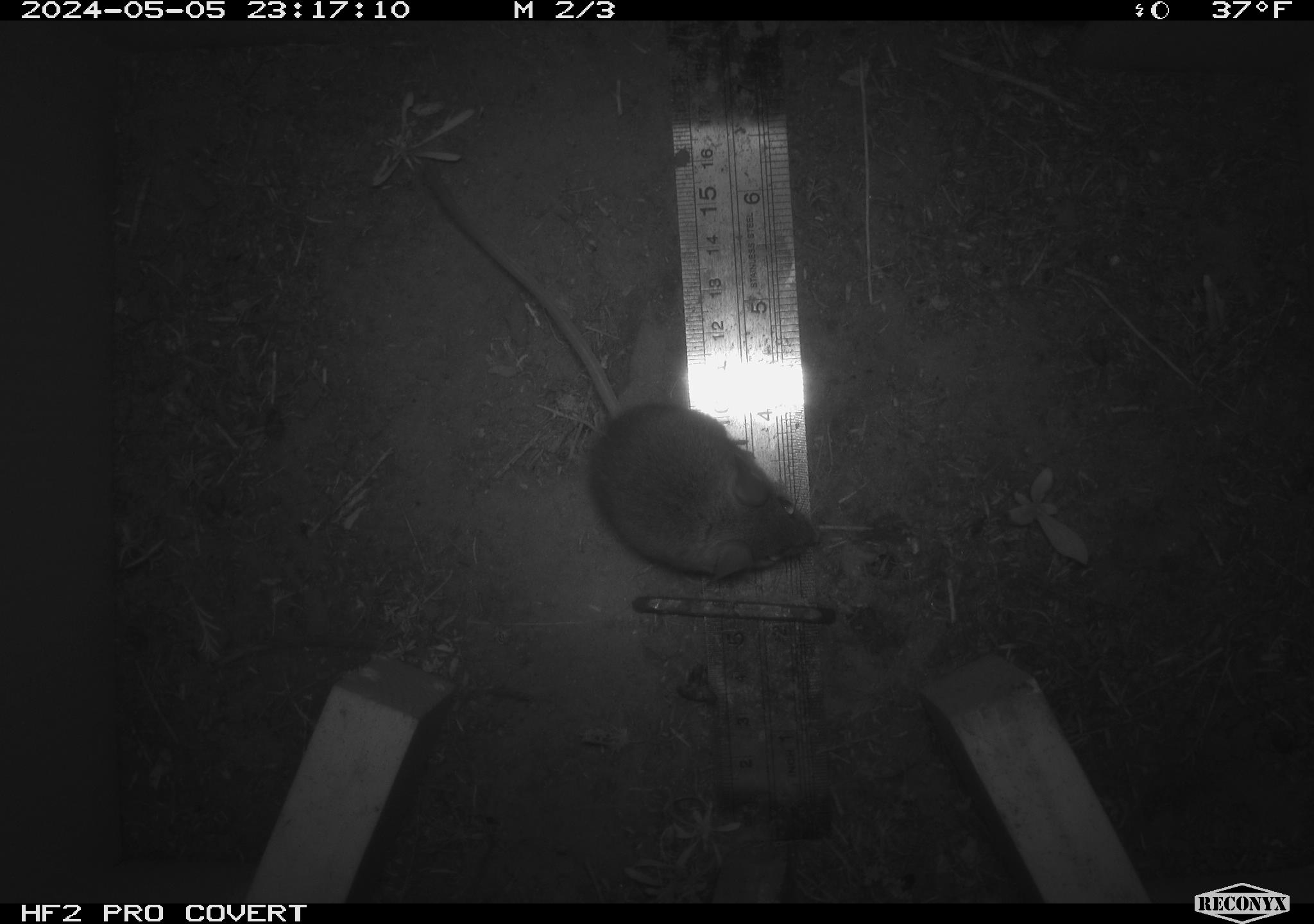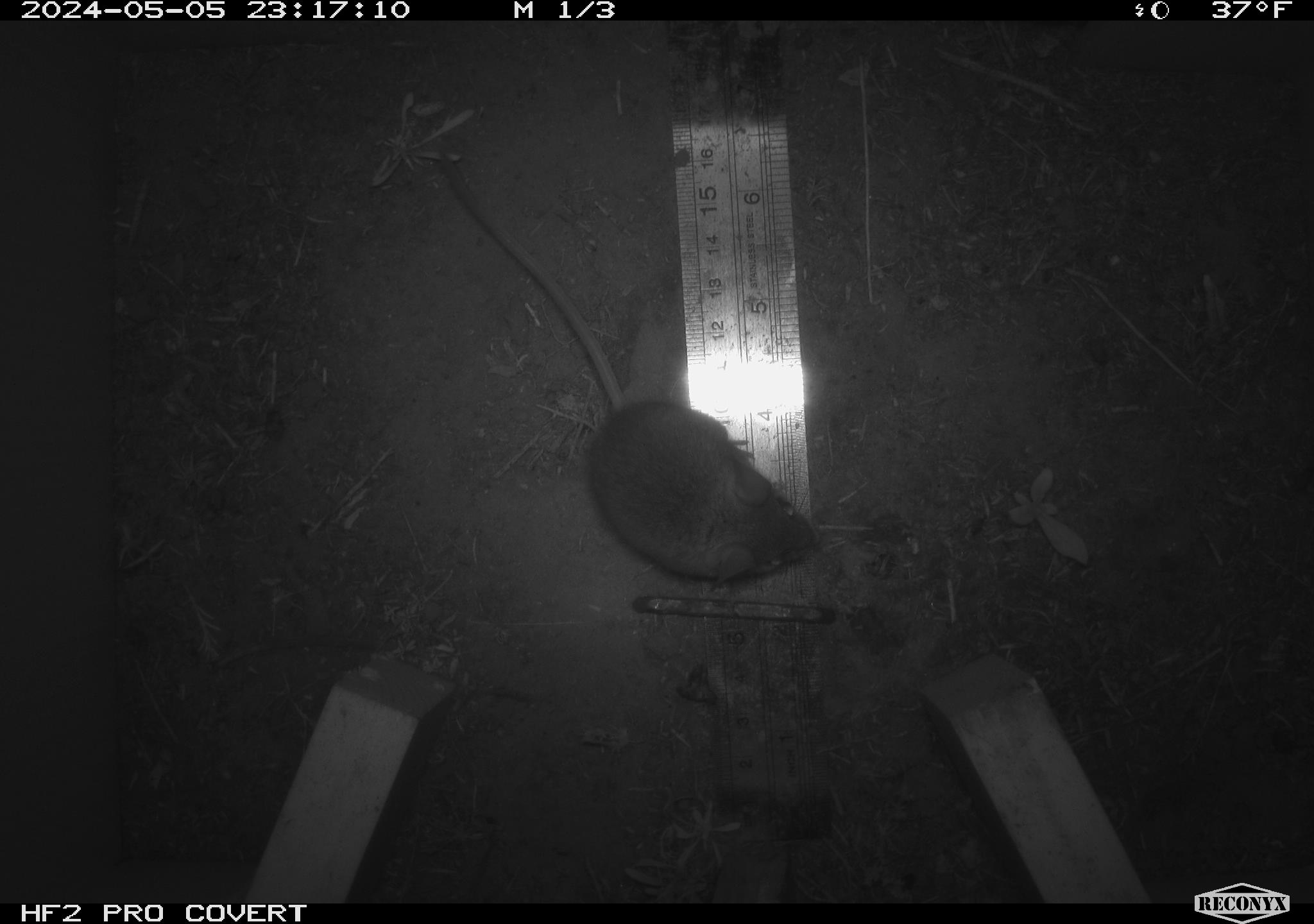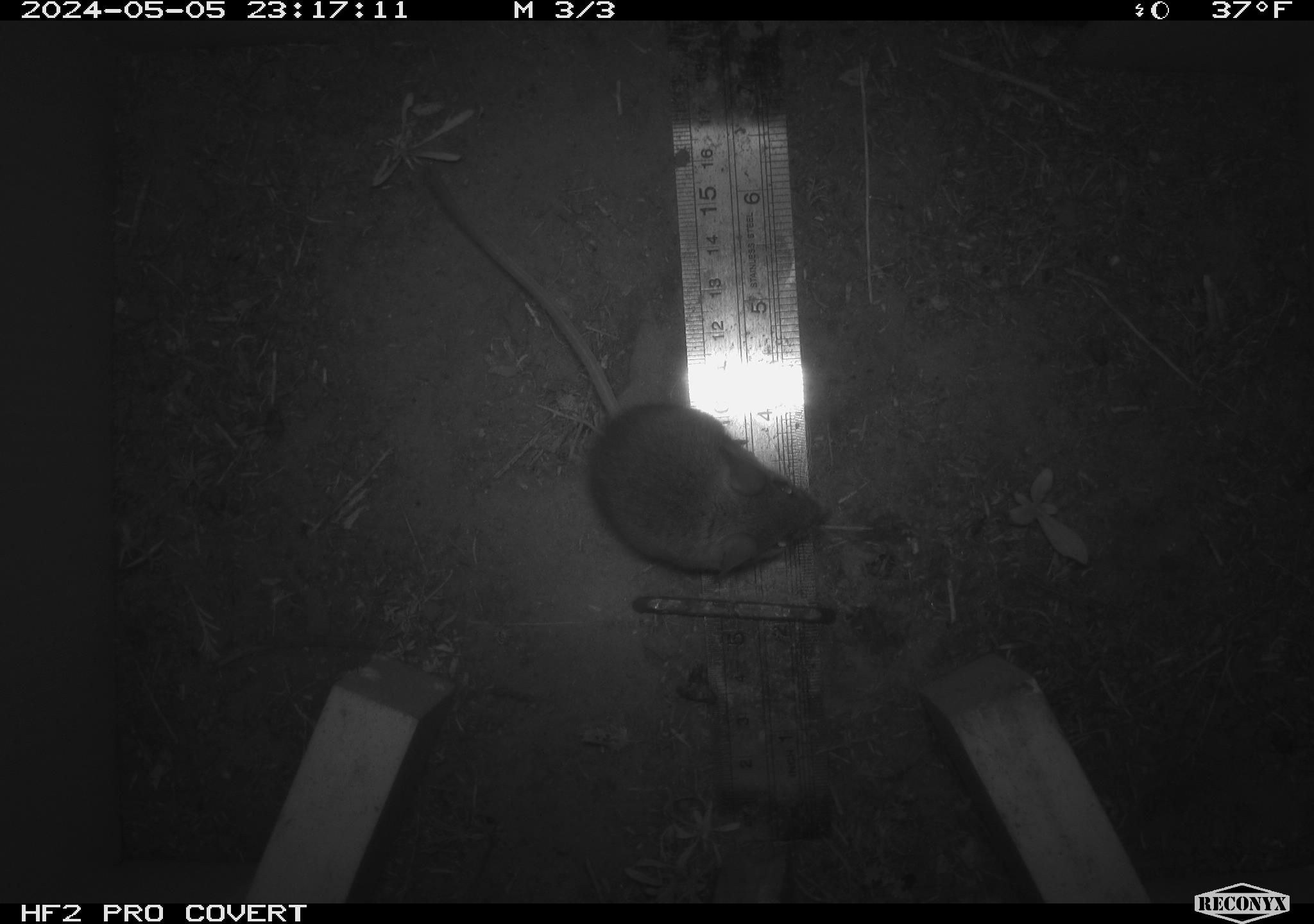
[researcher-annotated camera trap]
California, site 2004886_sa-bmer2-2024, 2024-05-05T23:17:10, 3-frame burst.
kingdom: Animalia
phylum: Chordata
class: Mammalia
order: Rodentia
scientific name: Rodentia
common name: mouse species